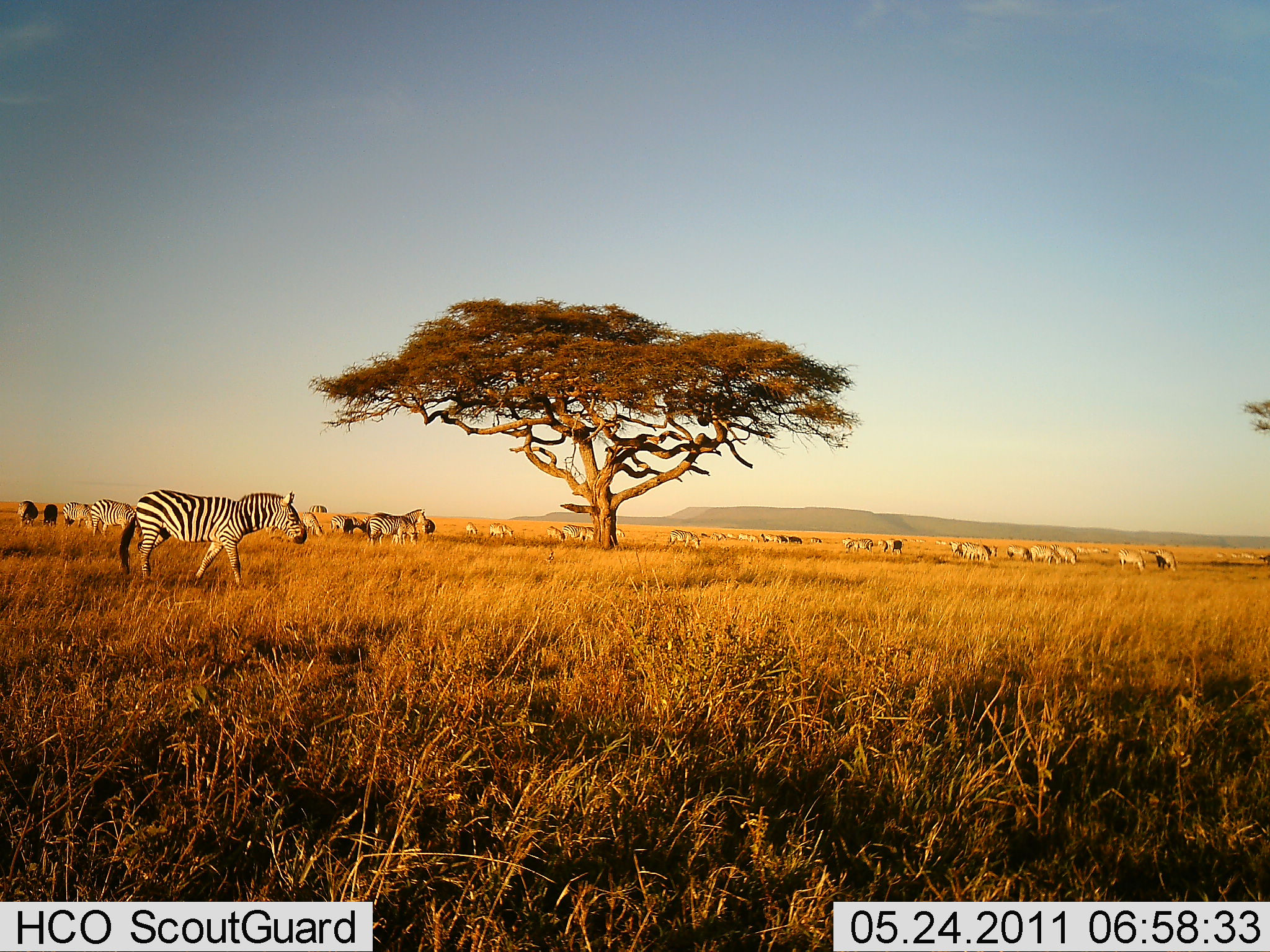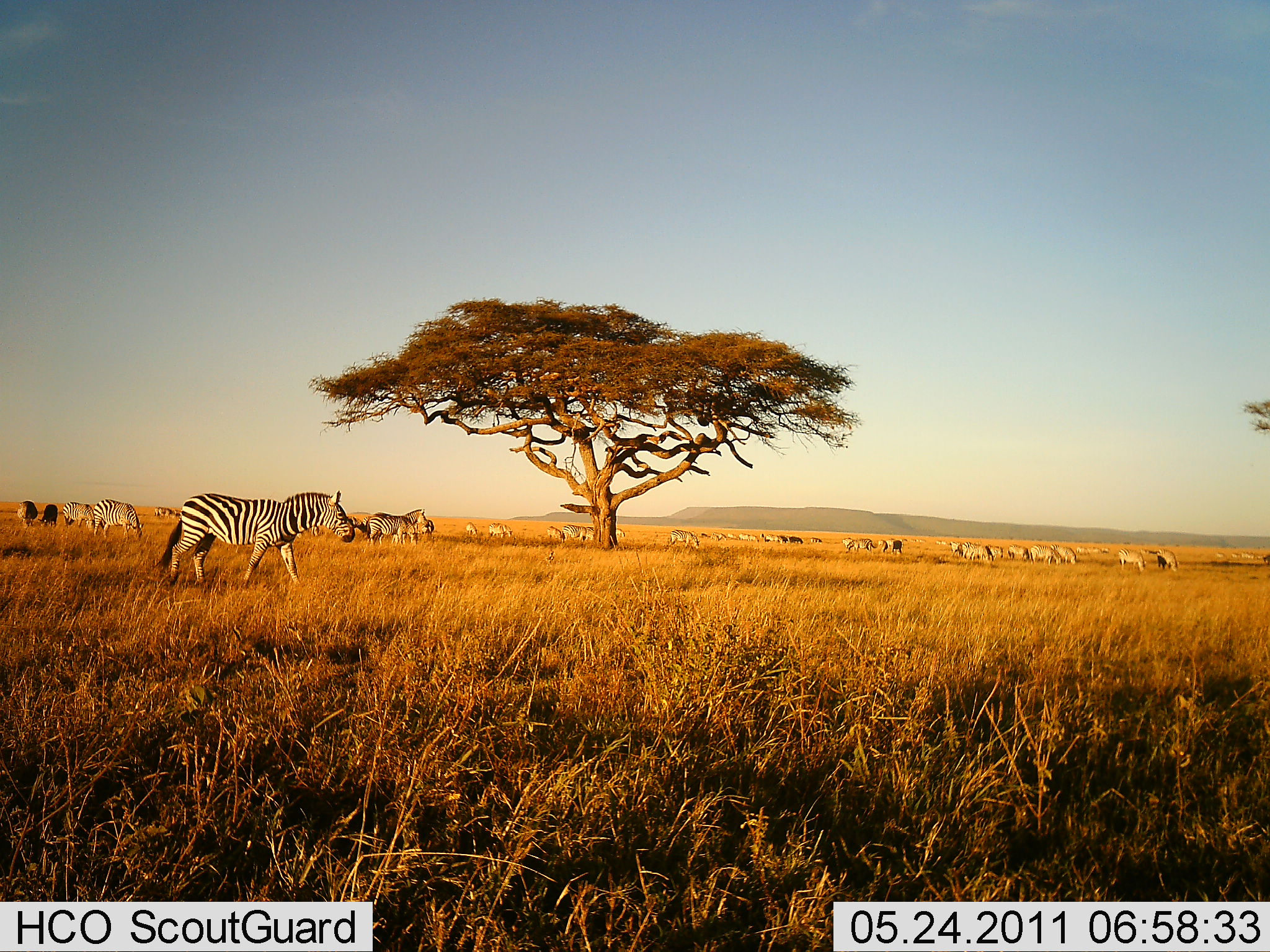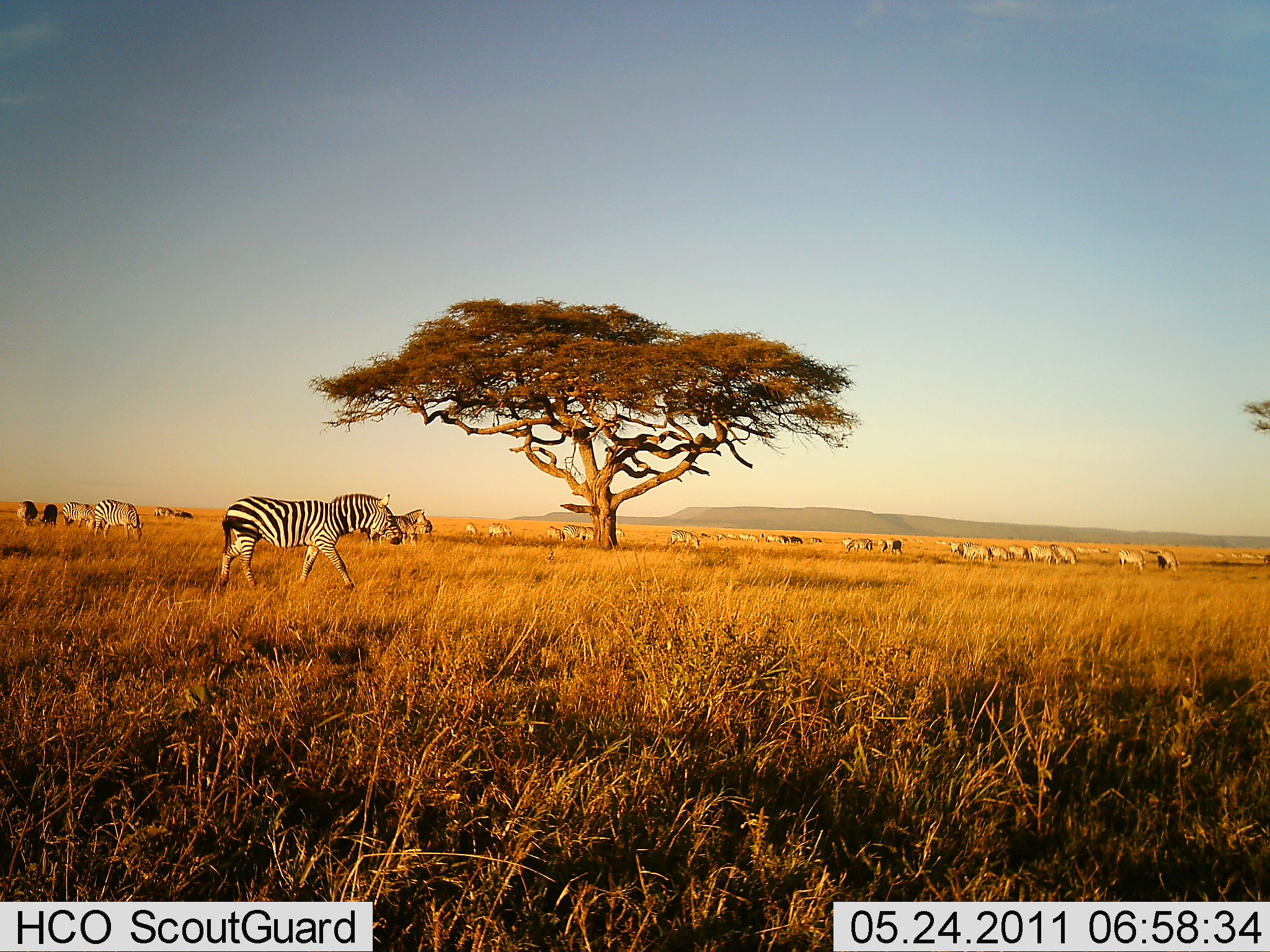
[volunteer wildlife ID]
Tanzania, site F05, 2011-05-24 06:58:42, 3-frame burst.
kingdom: Animalia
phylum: Chordata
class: Mammalia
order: Perissodactyla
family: Equidae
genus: Equus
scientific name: Equus quagga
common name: plains zebra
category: zebra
Zebra (plains zebra) (Equus quagga), count 11-50. Behavior (volunteer vote fractions): standing 70%, resting 20%, moving 100%, interacting 0%. Young present (vote fraction): 0%. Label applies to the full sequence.